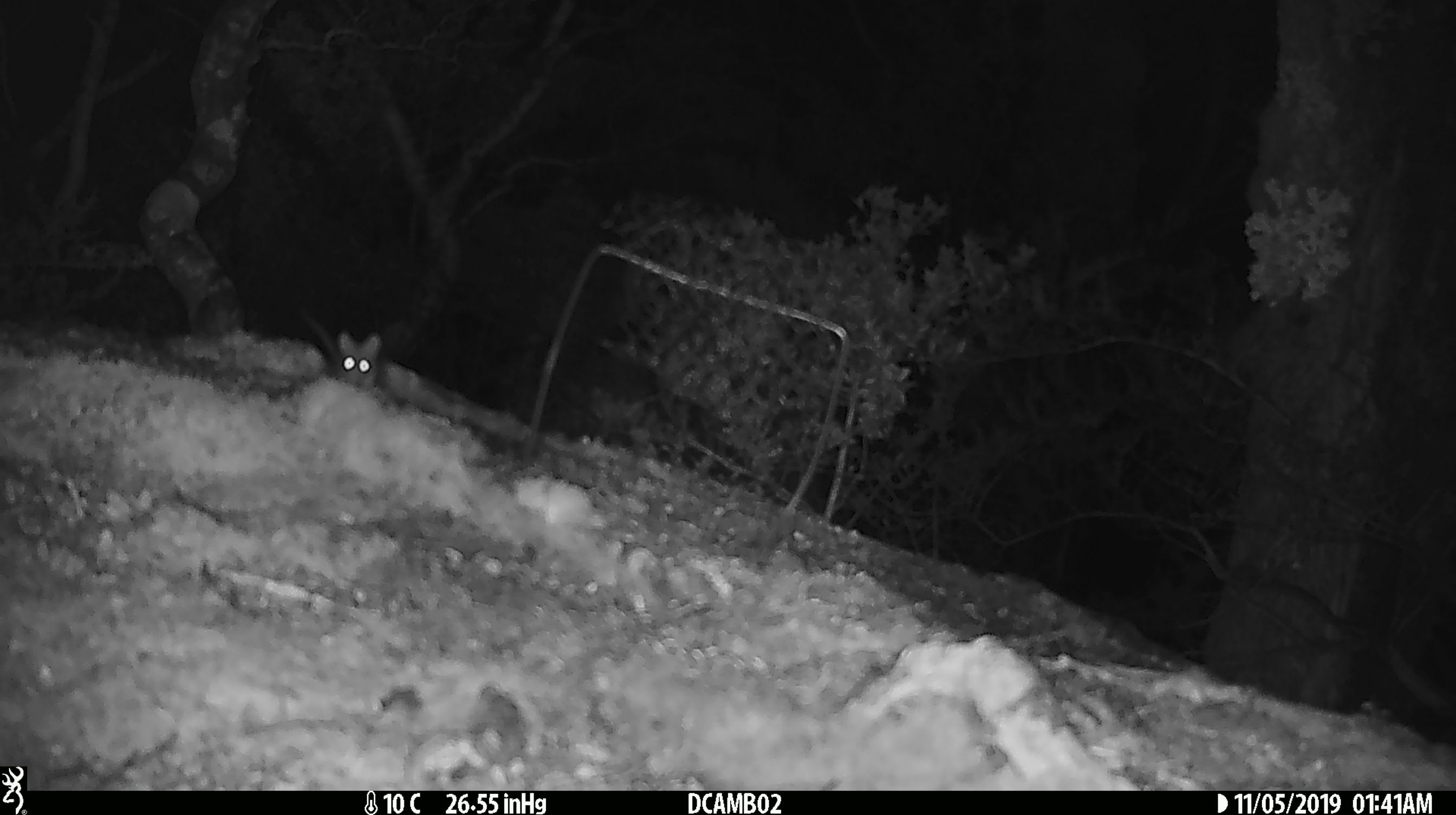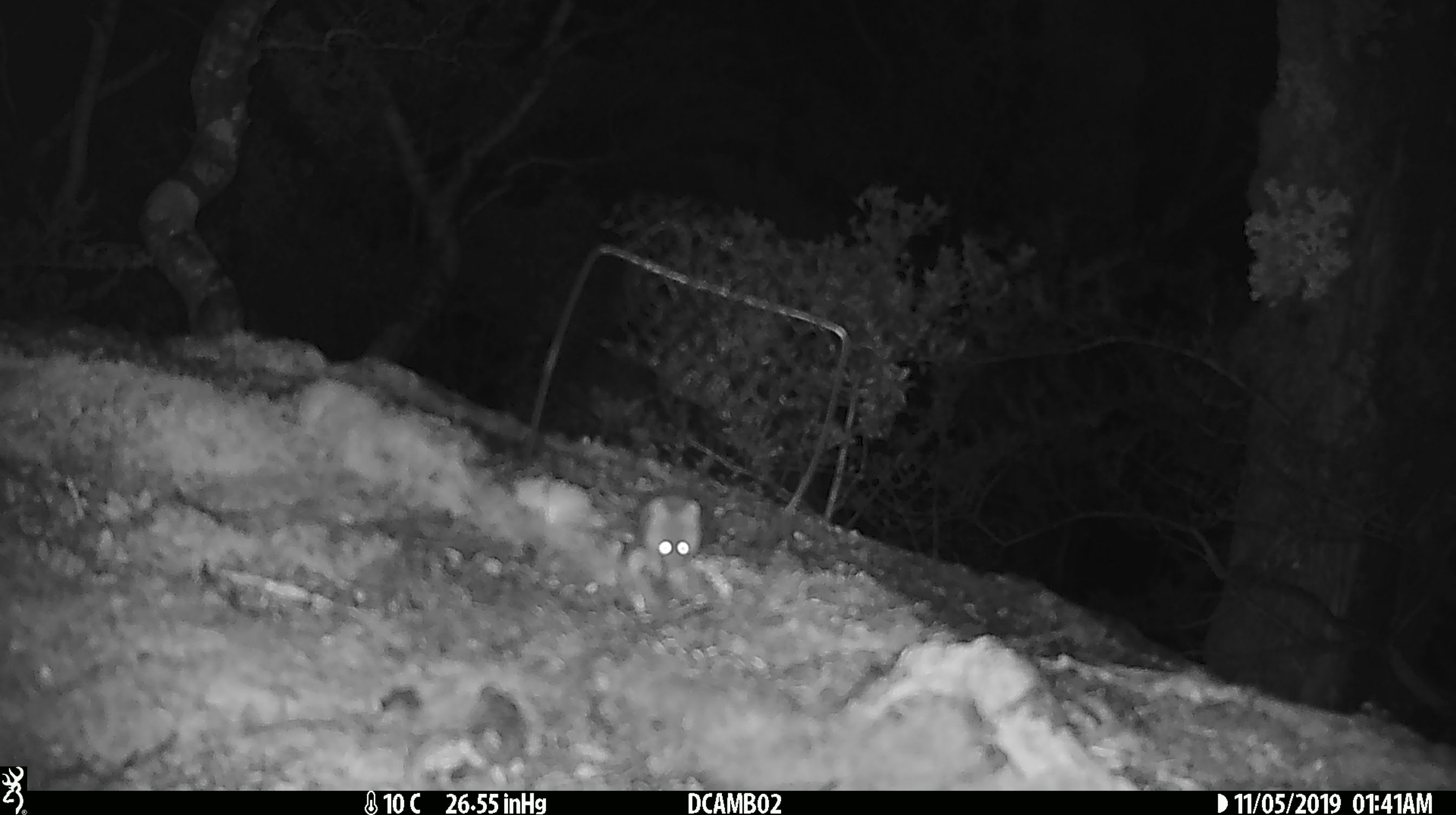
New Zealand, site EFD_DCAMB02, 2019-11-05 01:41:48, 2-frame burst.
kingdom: Animalia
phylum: Chordata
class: Mammalia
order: Rodentia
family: Muridae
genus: Mus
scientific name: Mus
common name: mouse